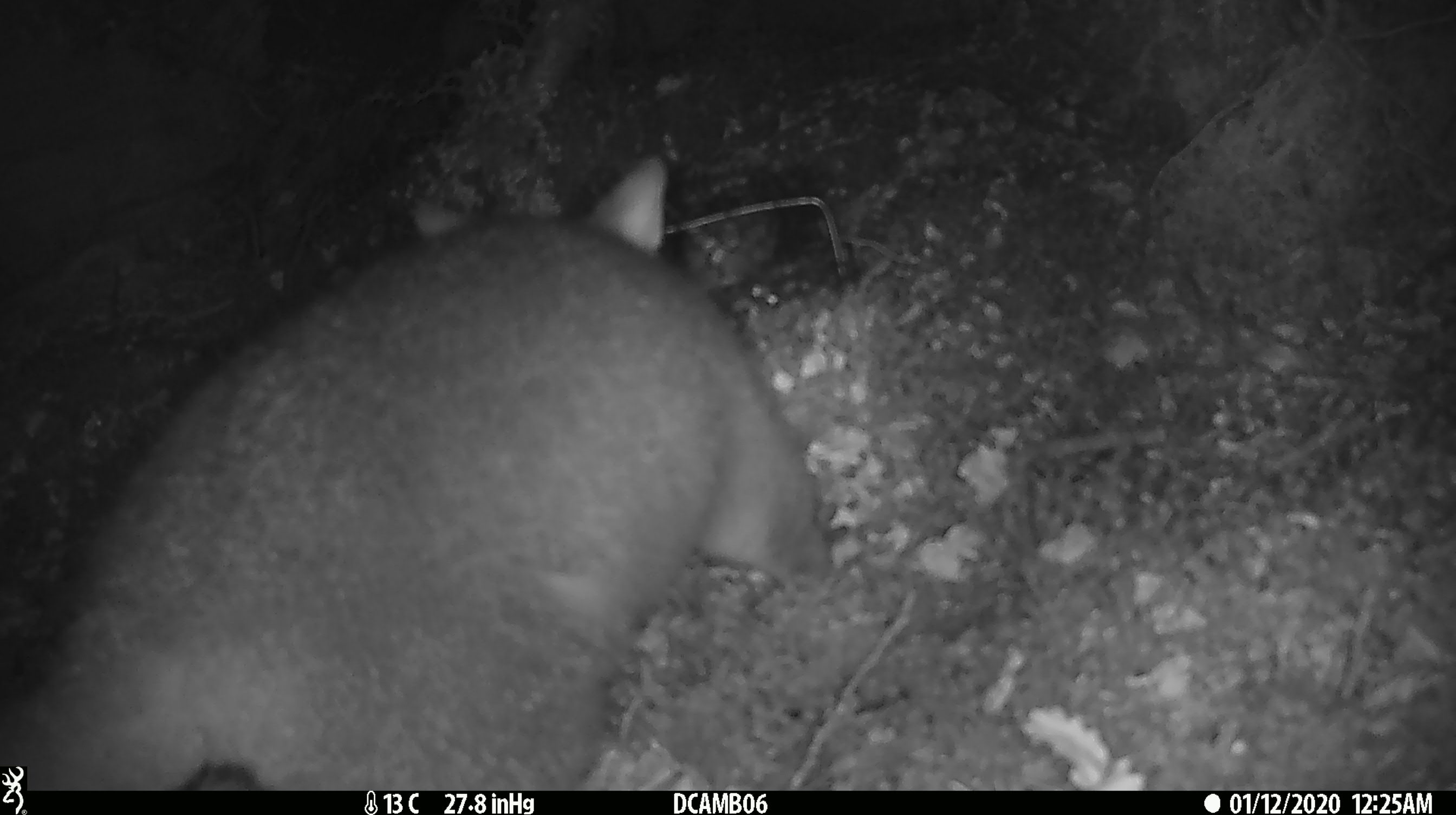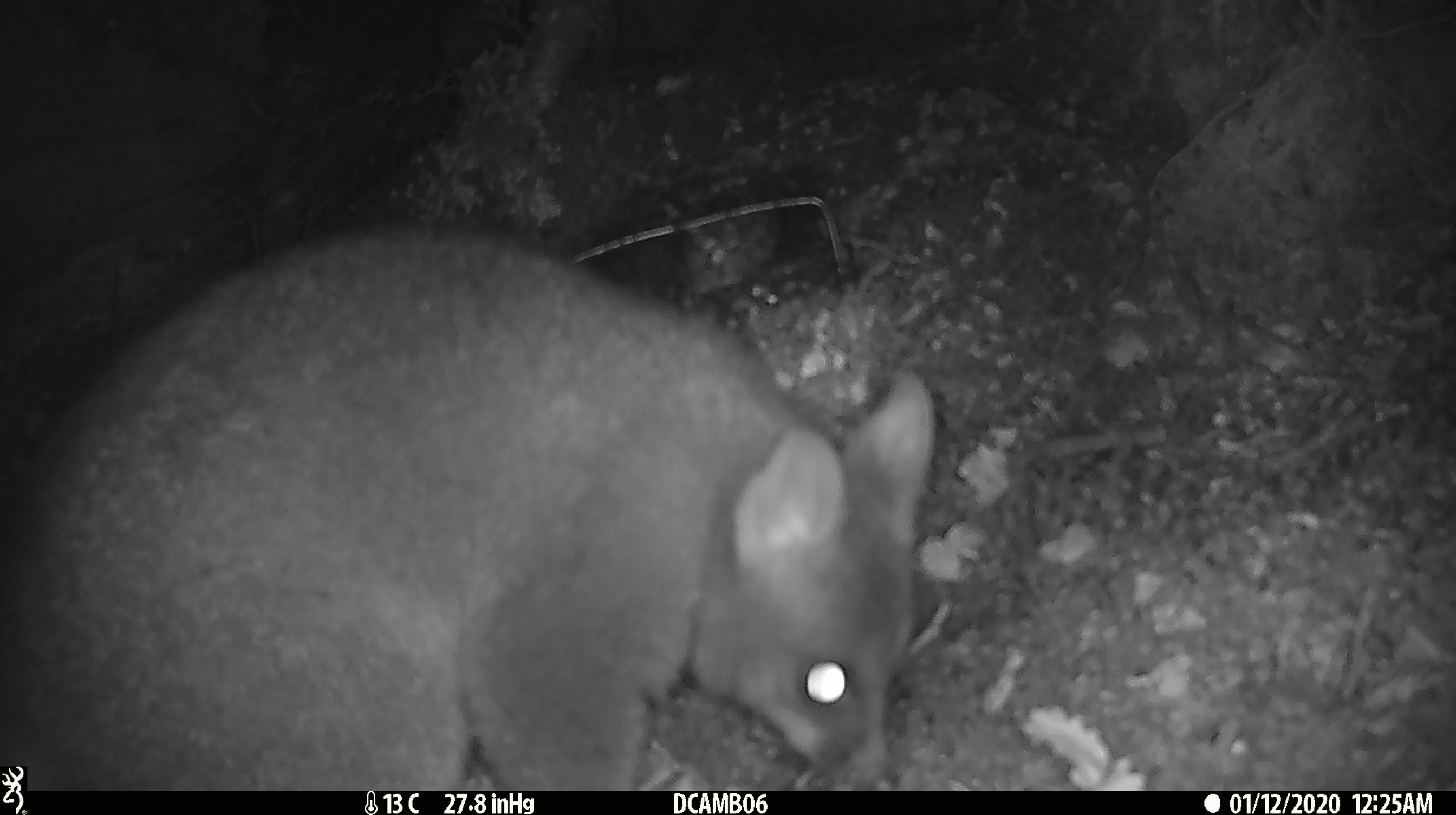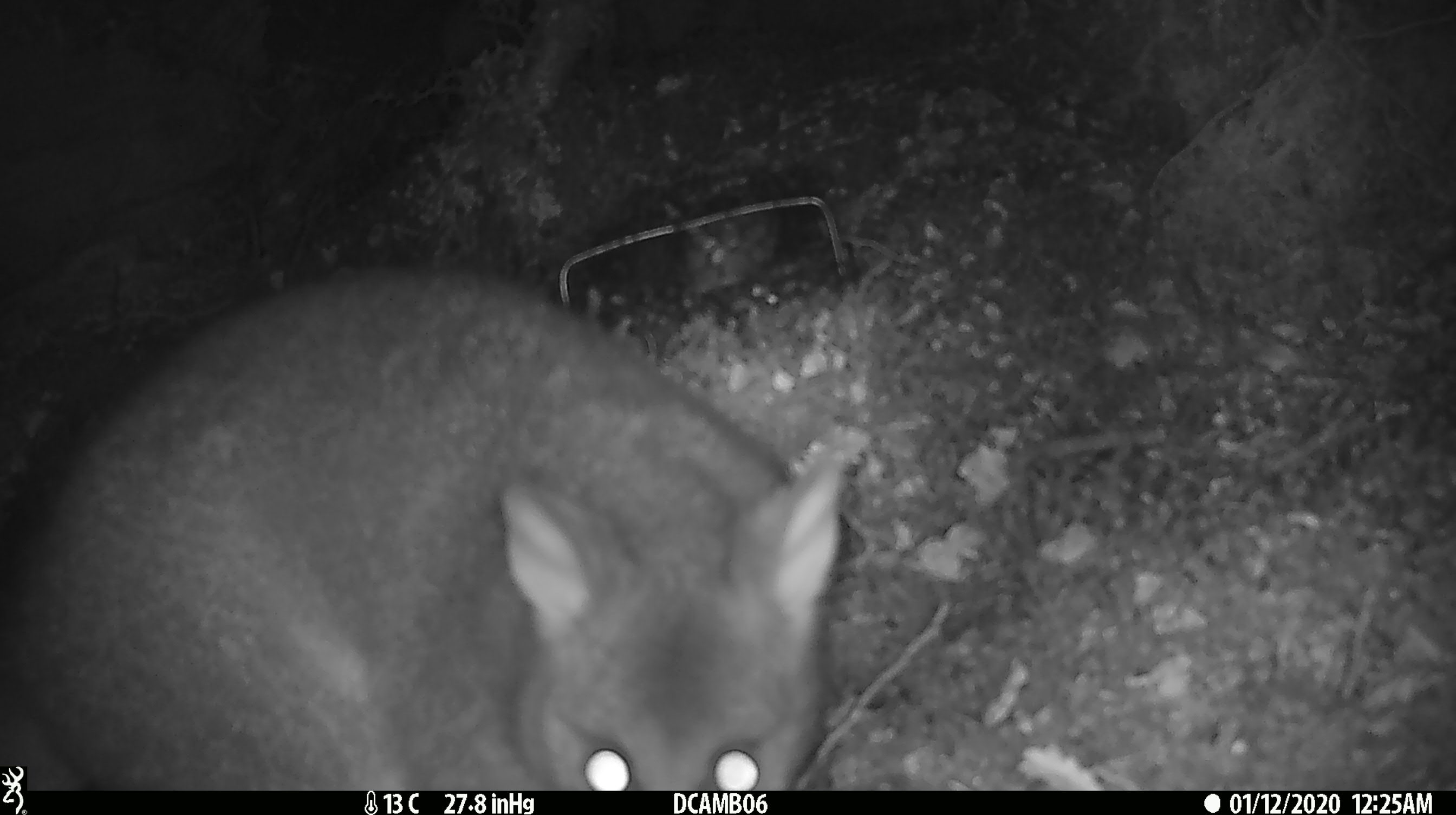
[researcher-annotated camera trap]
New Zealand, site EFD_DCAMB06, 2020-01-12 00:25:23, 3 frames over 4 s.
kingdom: Animalia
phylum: Chordata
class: Mammalia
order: Diprotodontia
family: Phalangeridae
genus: Trichosurus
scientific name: Trichosurus vulpecula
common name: common brushtail possum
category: possum